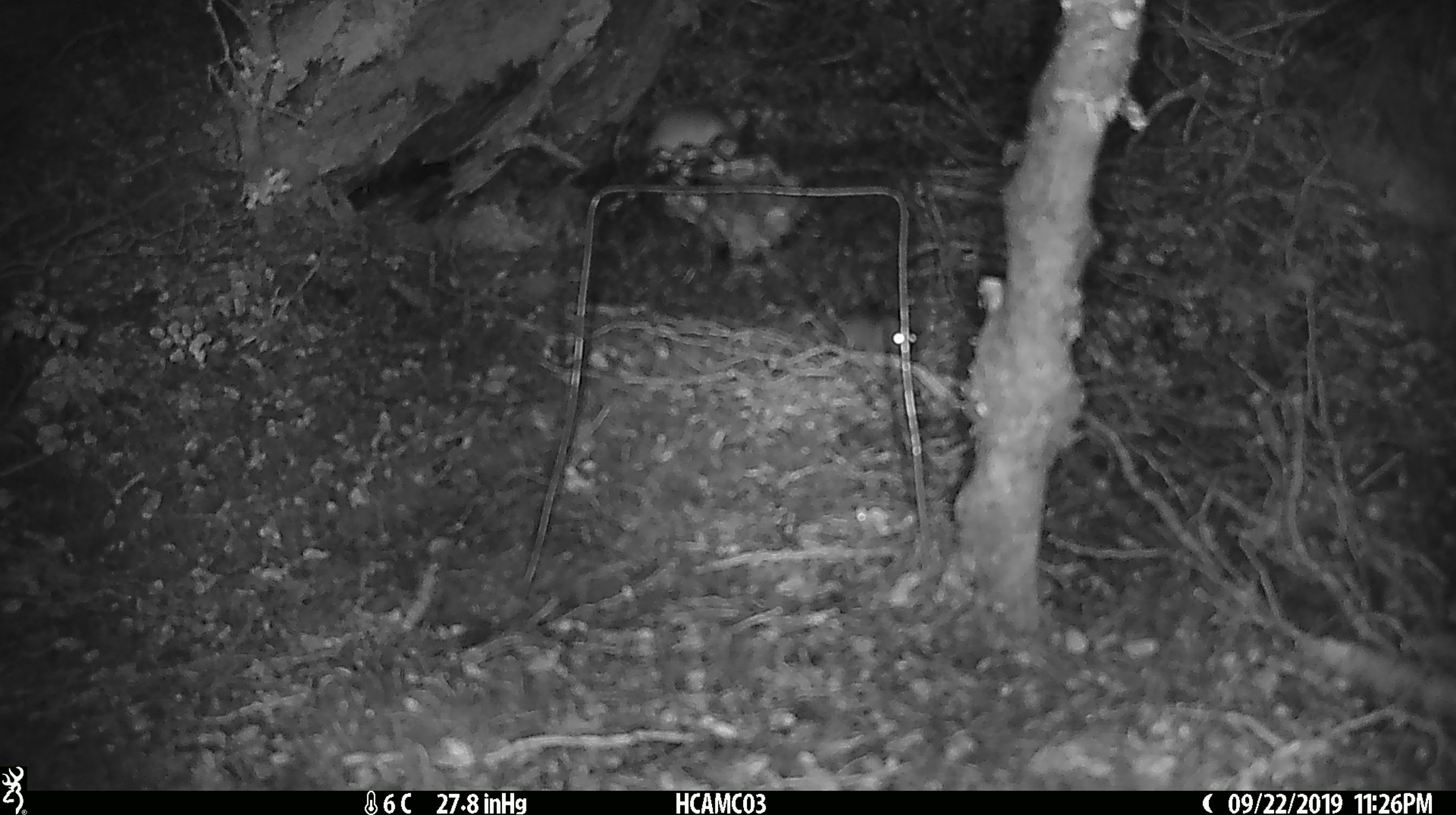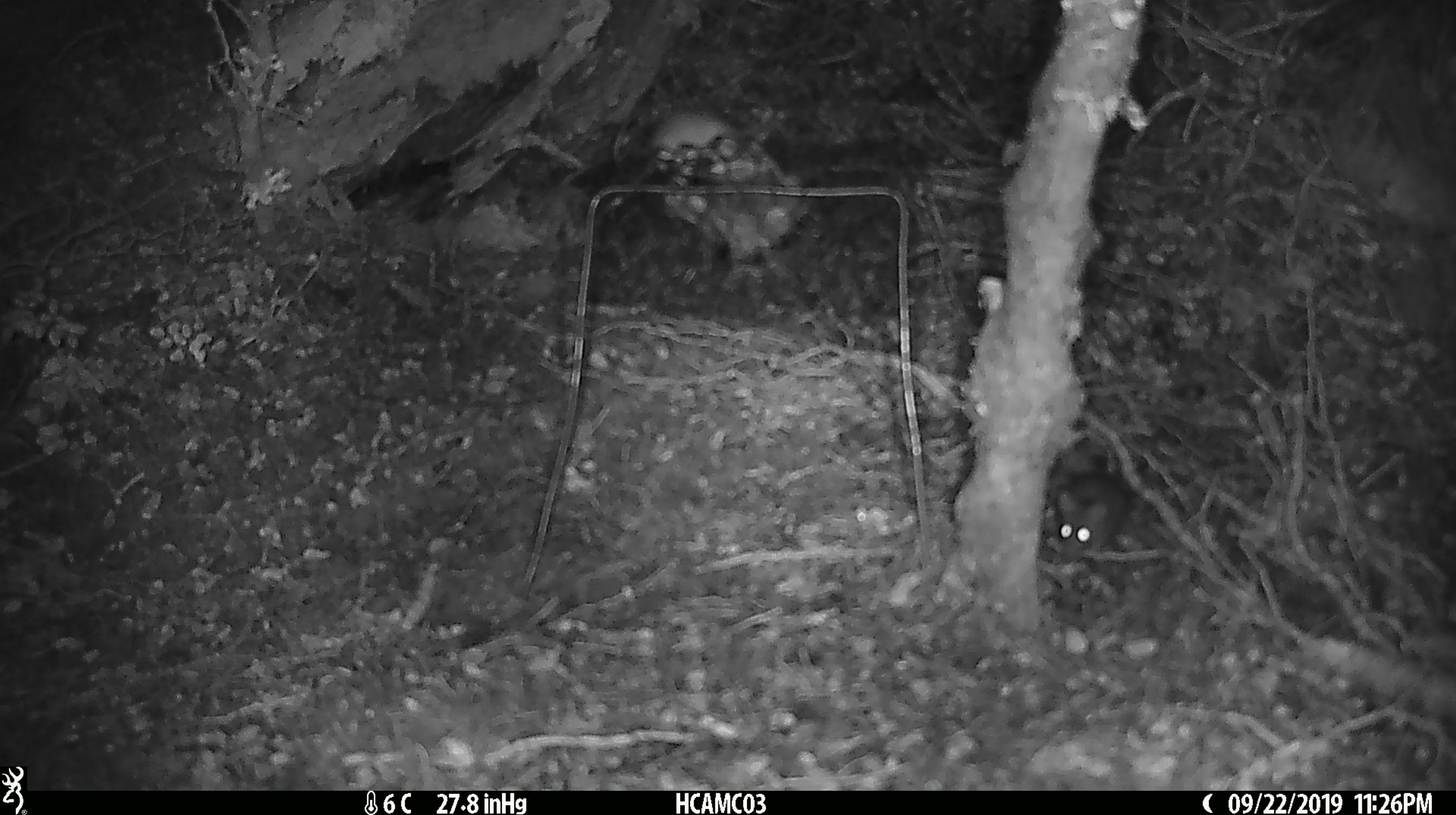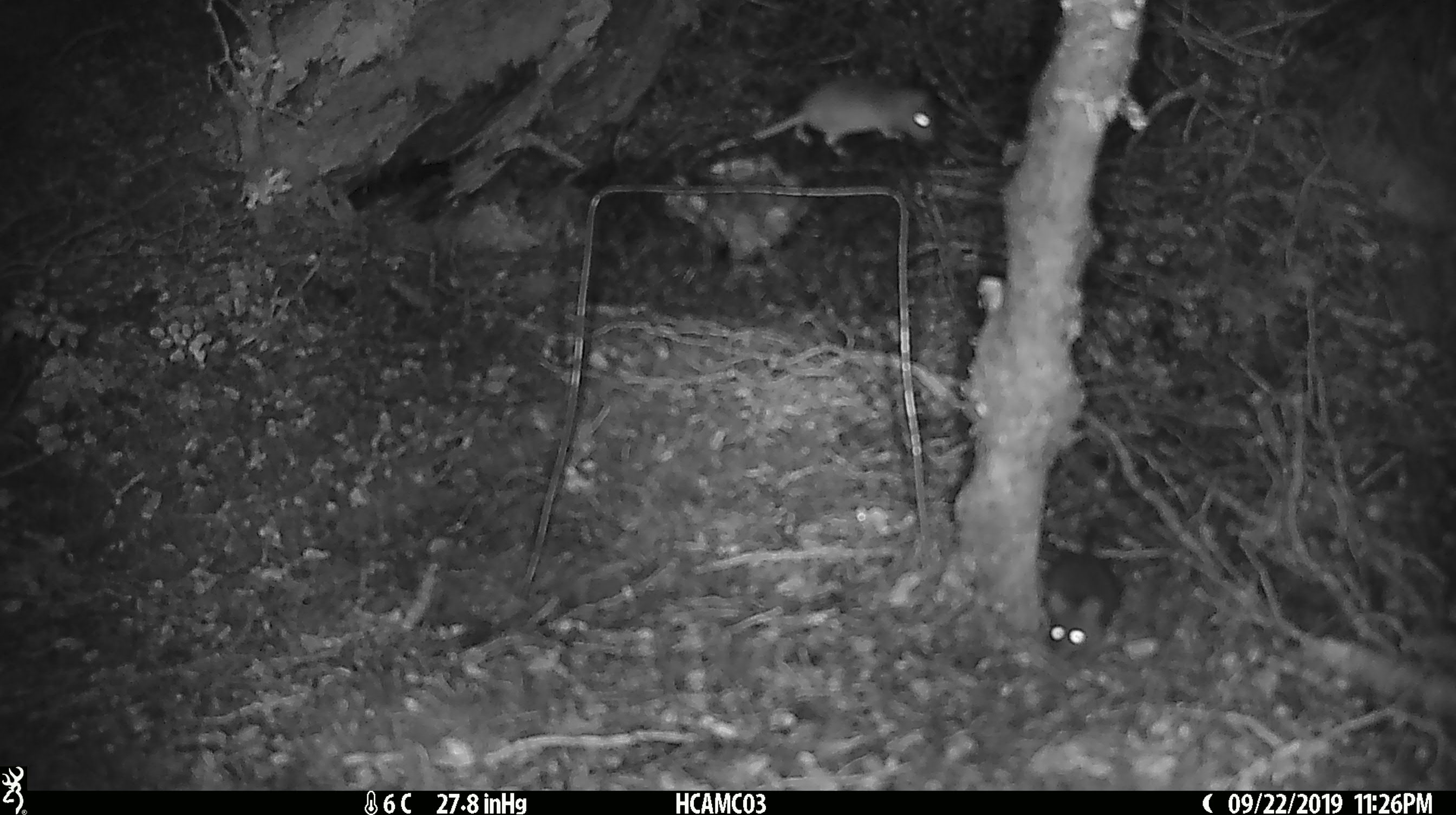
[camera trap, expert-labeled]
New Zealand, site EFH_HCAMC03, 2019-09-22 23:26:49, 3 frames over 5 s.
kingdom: Animalia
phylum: Chordata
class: Mammalia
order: Rodentia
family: Muridae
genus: Mus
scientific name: Mus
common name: mouse